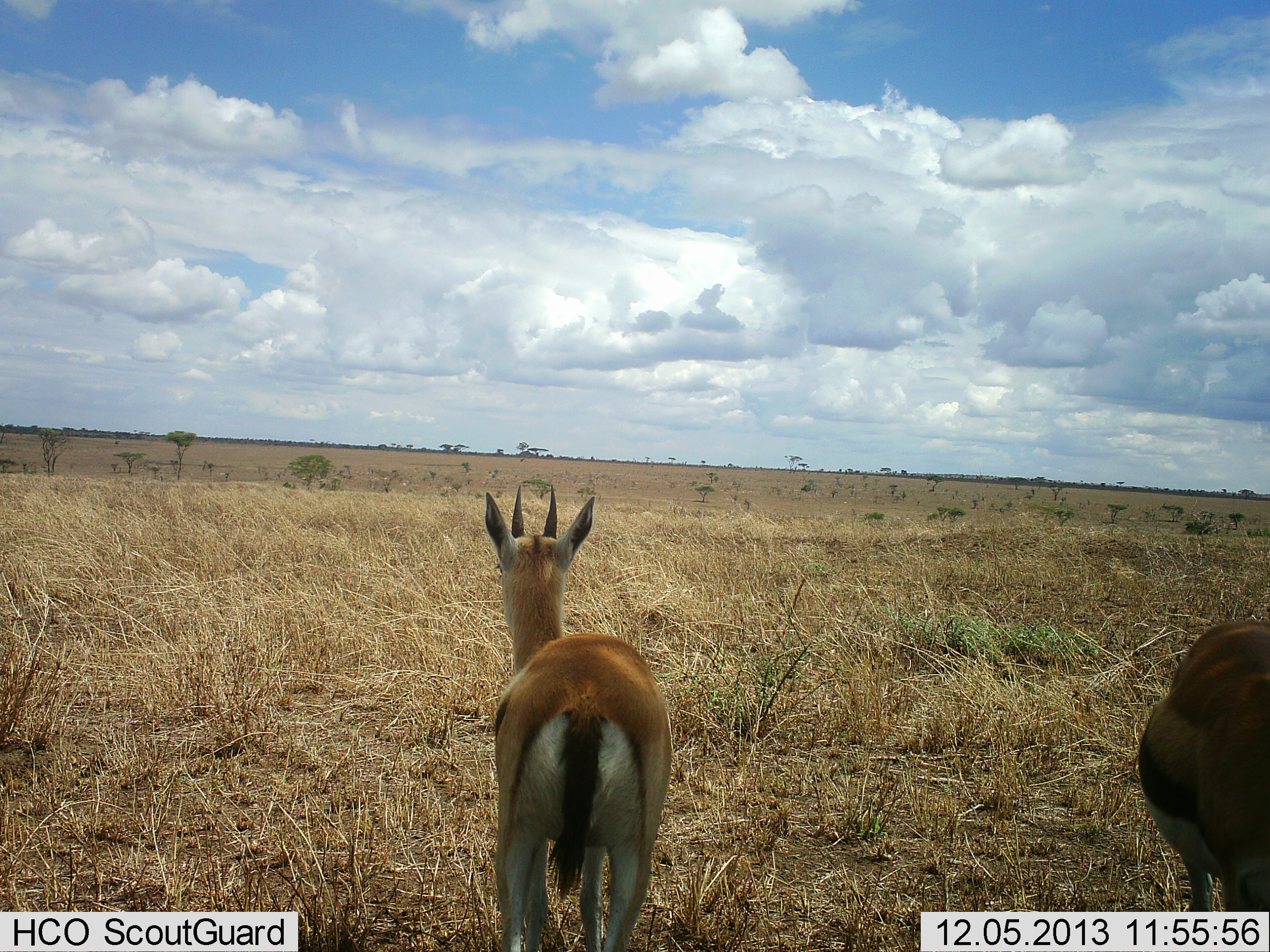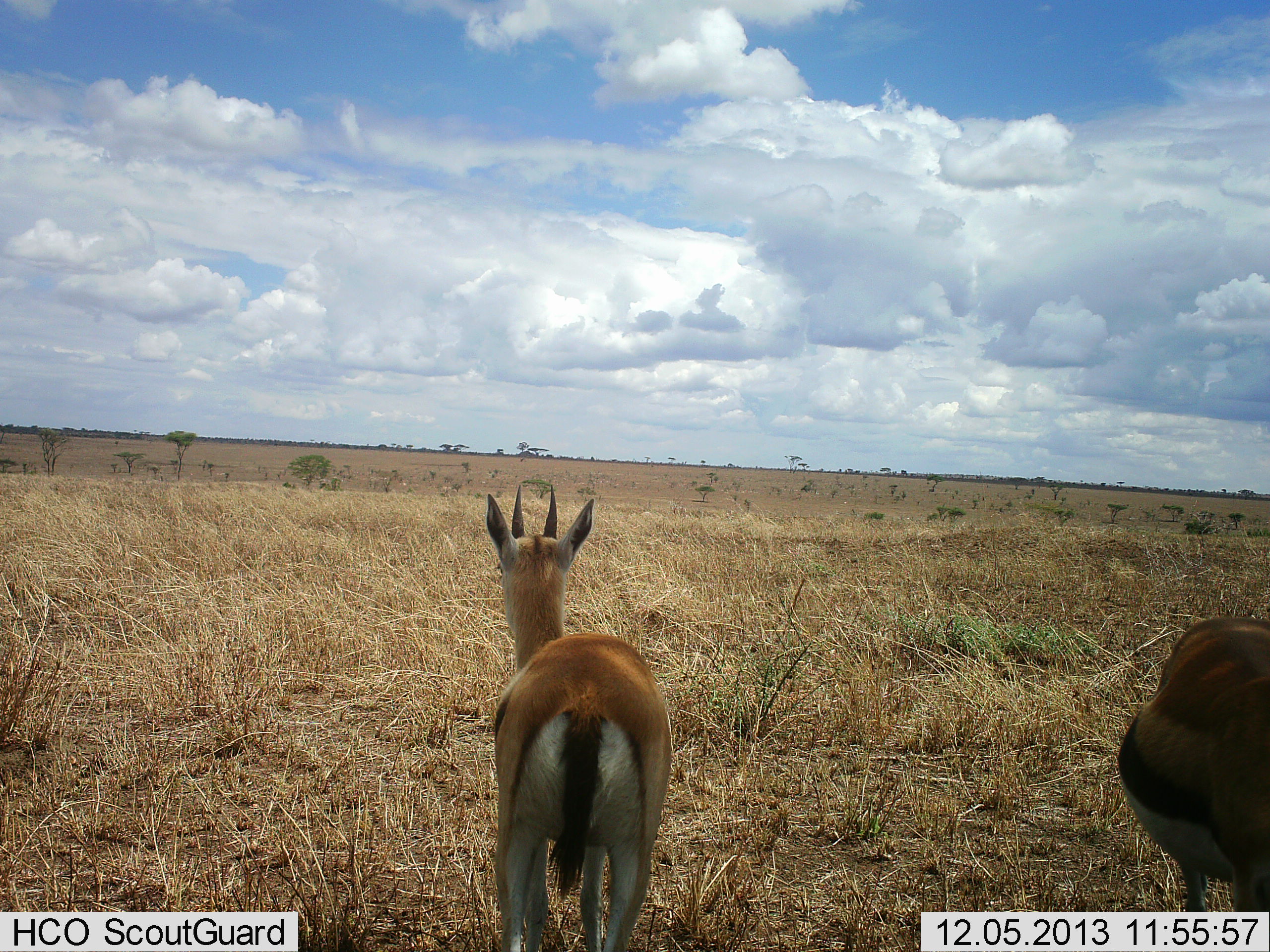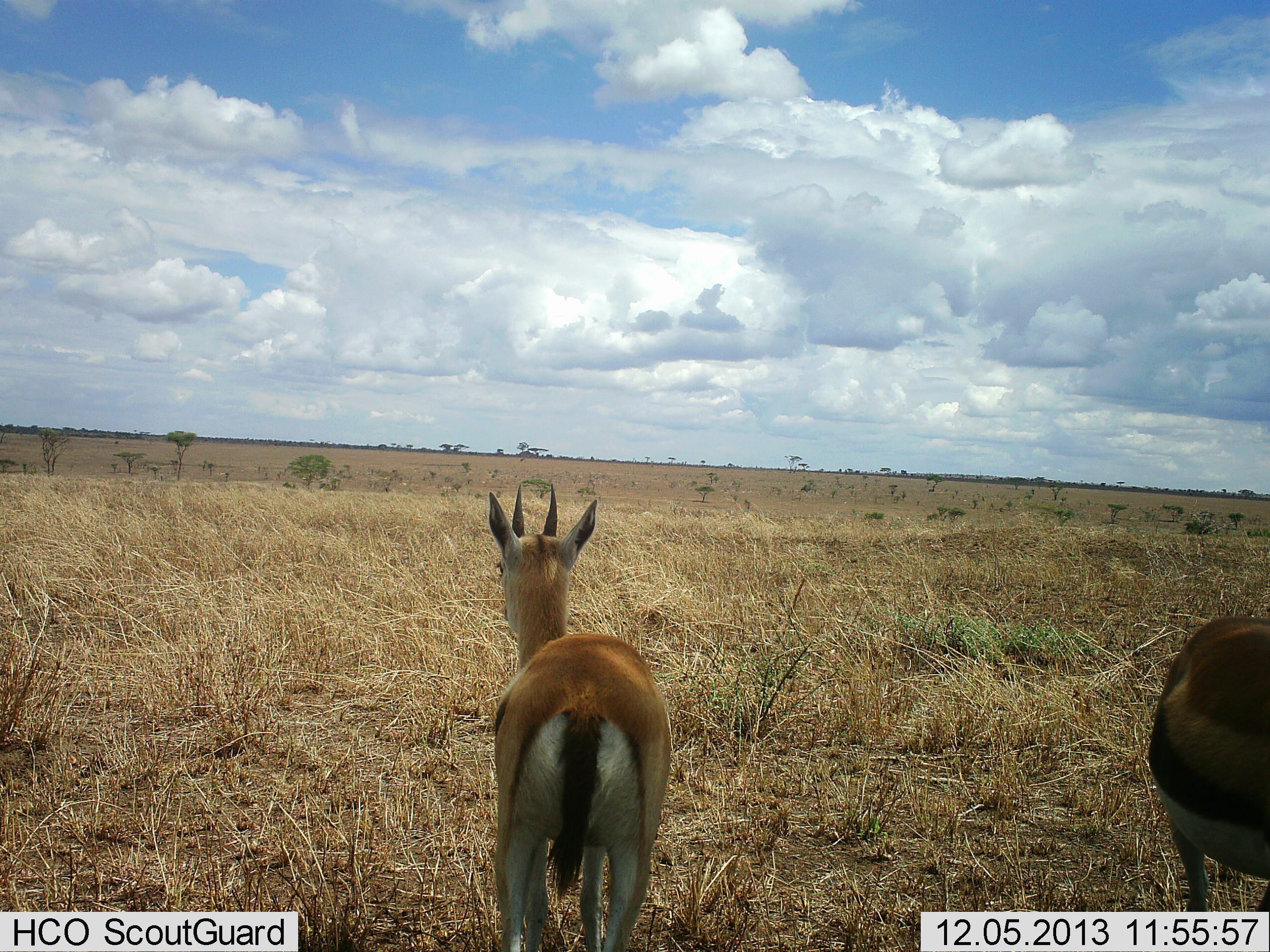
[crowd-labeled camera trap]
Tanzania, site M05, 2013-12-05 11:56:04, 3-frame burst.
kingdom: Animalia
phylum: Chordata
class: Mammalia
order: Artiodactyla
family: Bovidae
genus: Eudorcas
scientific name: Eudorcas thomsonii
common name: thomson's gazelle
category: gazellethomsons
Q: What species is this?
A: Gazellethomsons (thomson's gazelle) (Eudorcas thomsonii).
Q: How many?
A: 2.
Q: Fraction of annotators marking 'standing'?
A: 100%.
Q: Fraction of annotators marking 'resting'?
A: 0%.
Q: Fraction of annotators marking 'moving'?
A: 0%.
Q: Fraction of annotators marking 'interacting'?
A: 0%.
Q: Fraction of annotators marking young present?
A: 0%.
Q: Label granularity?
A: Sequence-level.